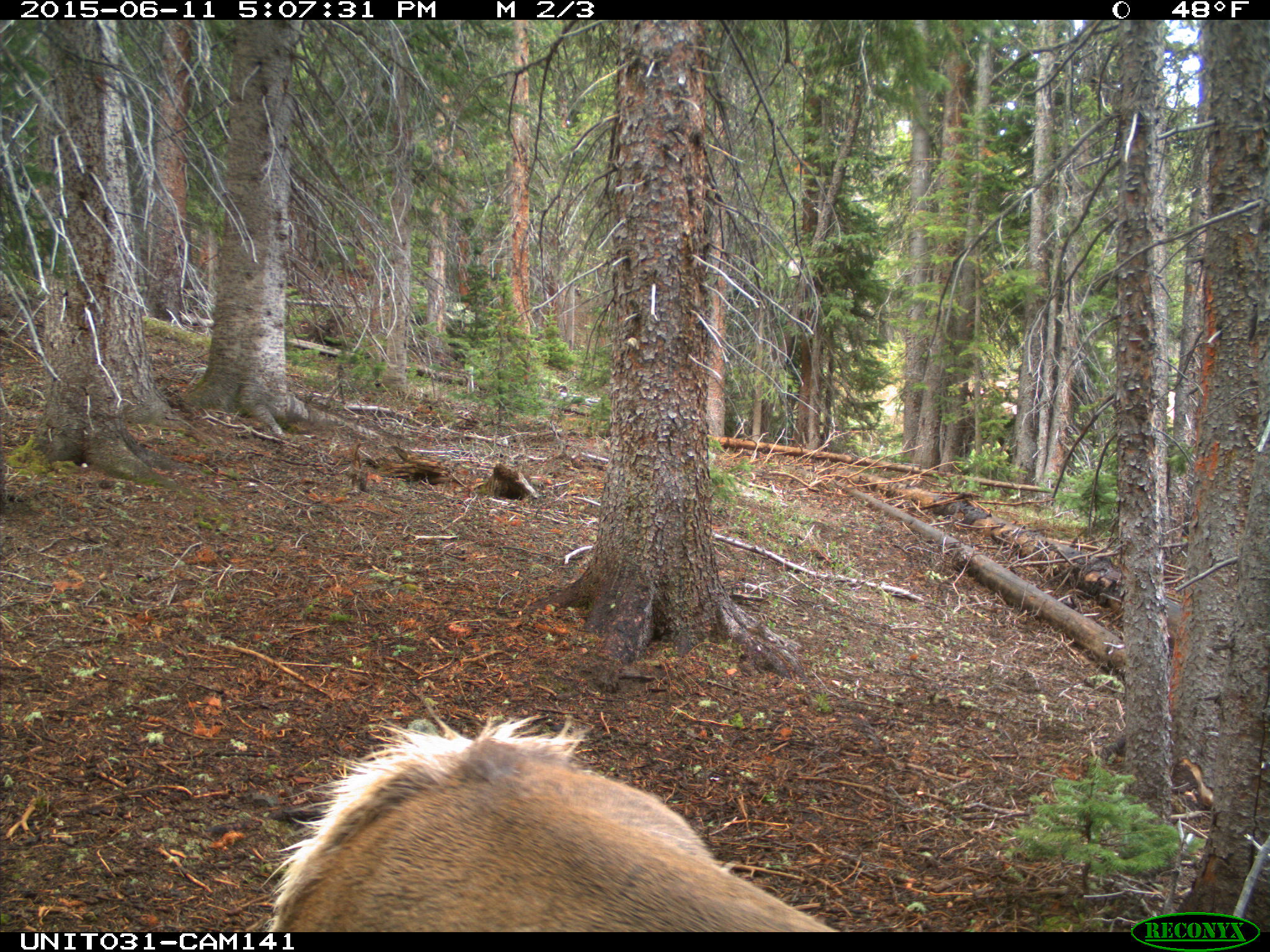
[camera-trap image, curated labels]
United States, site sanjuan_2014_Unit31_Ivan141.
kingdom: Animalia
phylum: Chordata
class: Mammalia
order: Artiodactyla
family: Cervidae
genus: Cervus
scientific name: Cervus elaphus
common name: red deer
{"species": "Cervus elaphus (red deer)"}